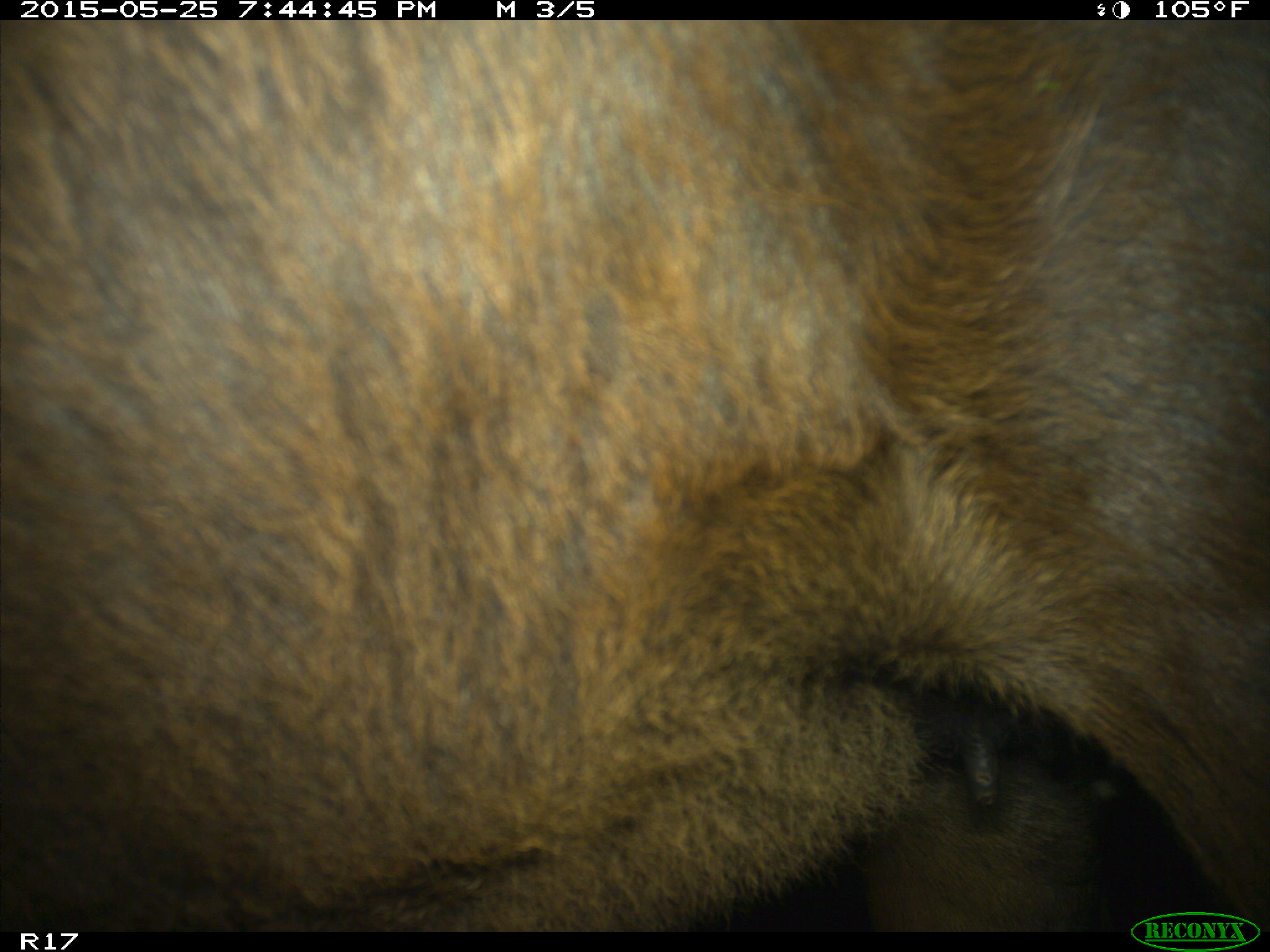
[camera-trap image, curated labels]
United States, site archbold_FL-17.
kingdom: Animalia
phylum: Chordata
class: Mammalia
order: Artiodactyla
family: Bovidae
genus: Bos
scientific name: Bos taurus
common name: domestic cow